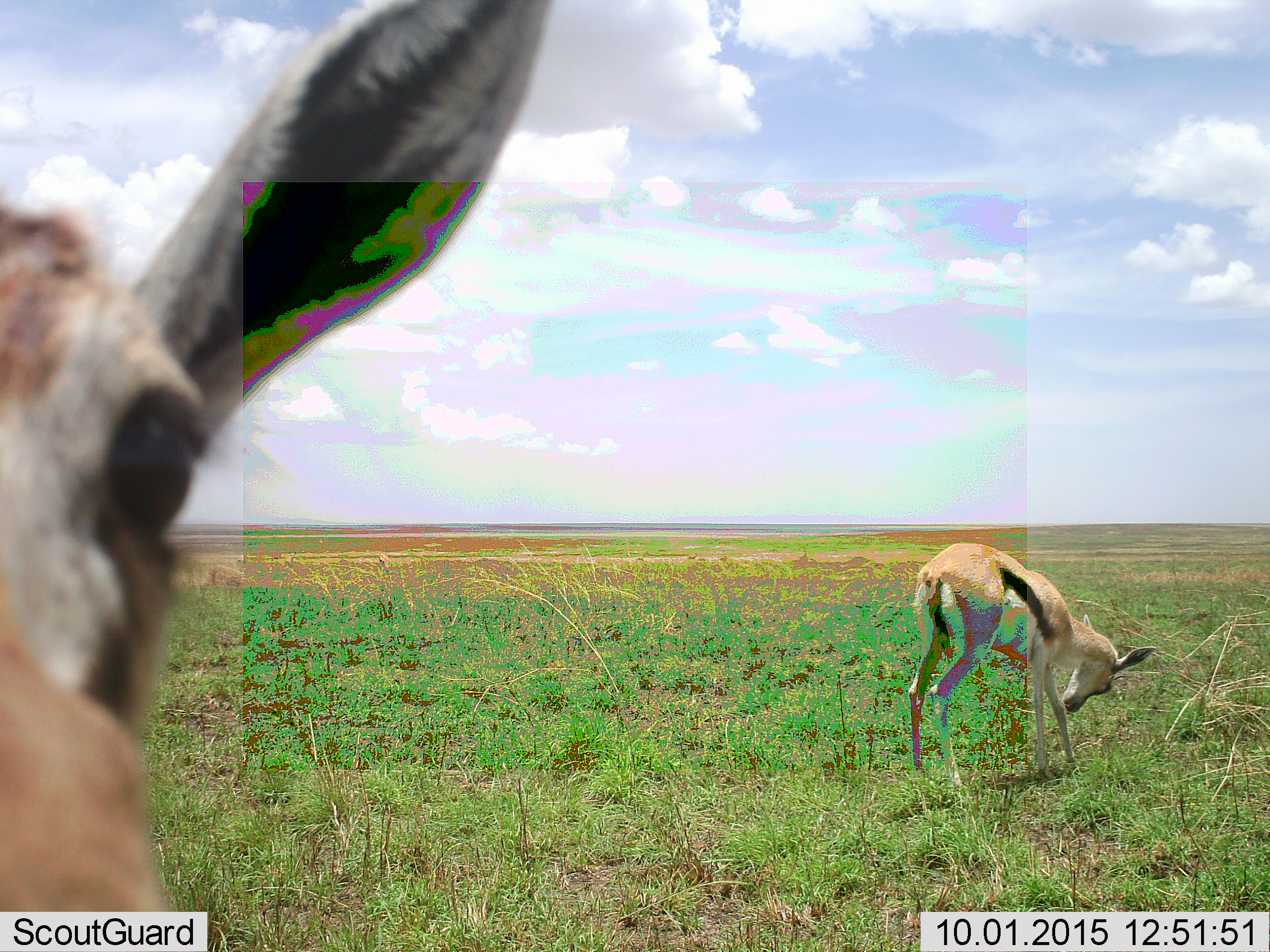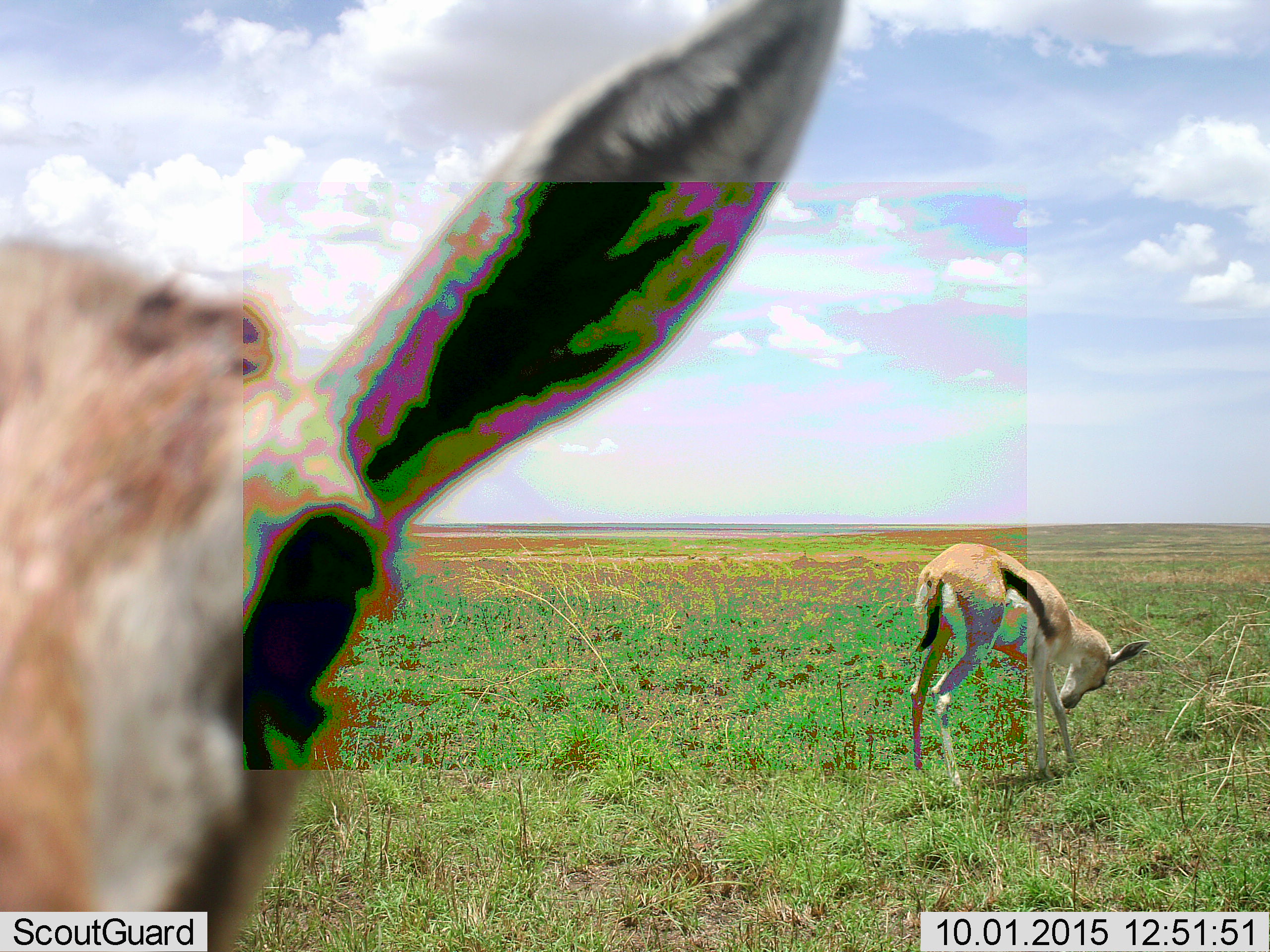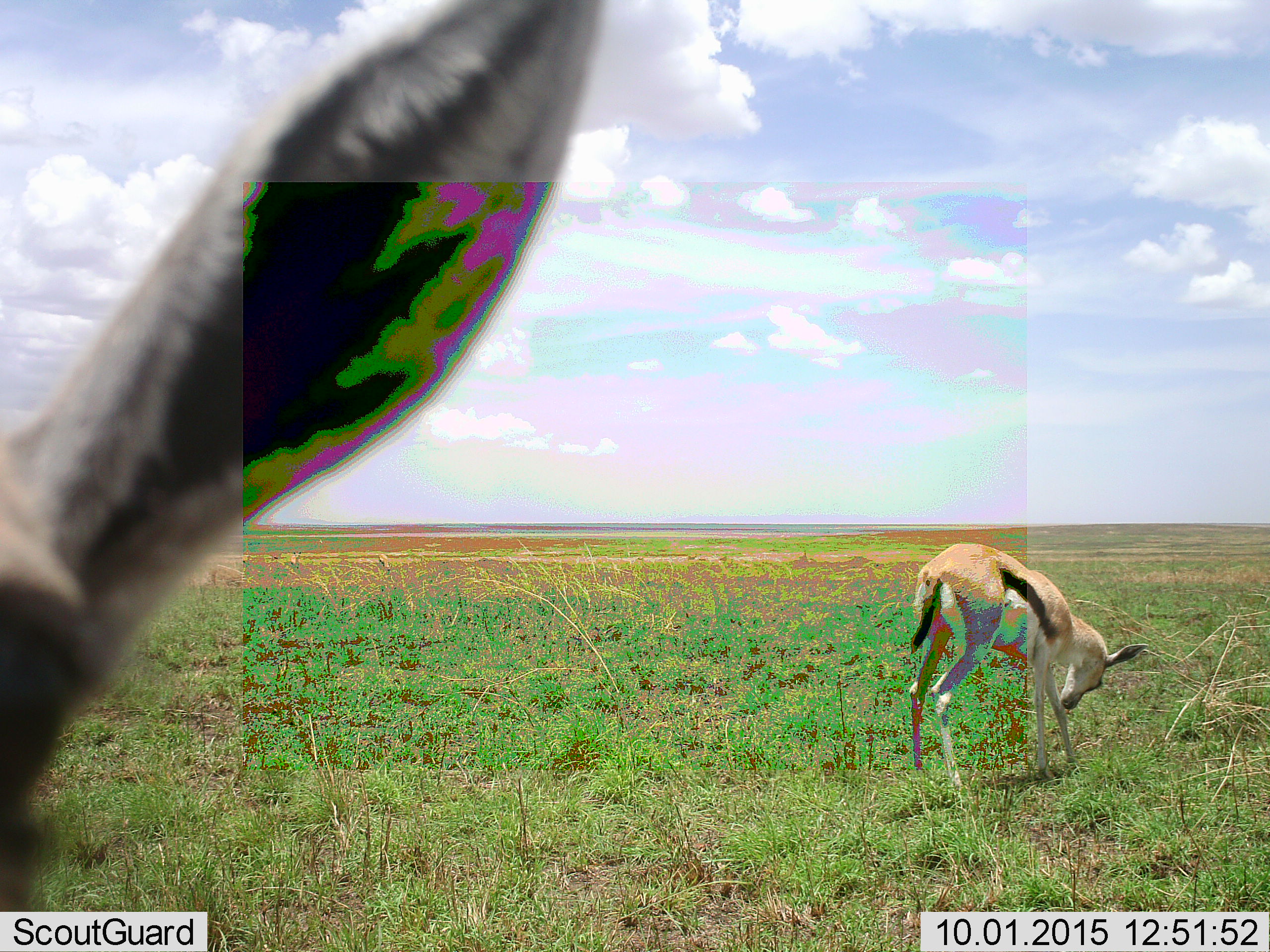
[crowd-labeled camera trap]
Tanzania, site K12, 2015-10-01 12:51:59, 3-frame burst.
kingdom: Animalia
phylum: Chordata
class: Mammalia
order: Artiodactyla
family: Bovidae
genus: Eudorcas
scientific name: Eudorcas thomsonii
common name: thomson's gazelle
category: gazellethomsons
Gazellethomsons (thomson's gazelle) (Eudorcas thomsonii), count 2. Behavior (volunteer vote fractions): standing 89%, resting 0%, moving 22%, interacting 0%. Young present (vote fraction): 22%. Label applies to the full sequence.